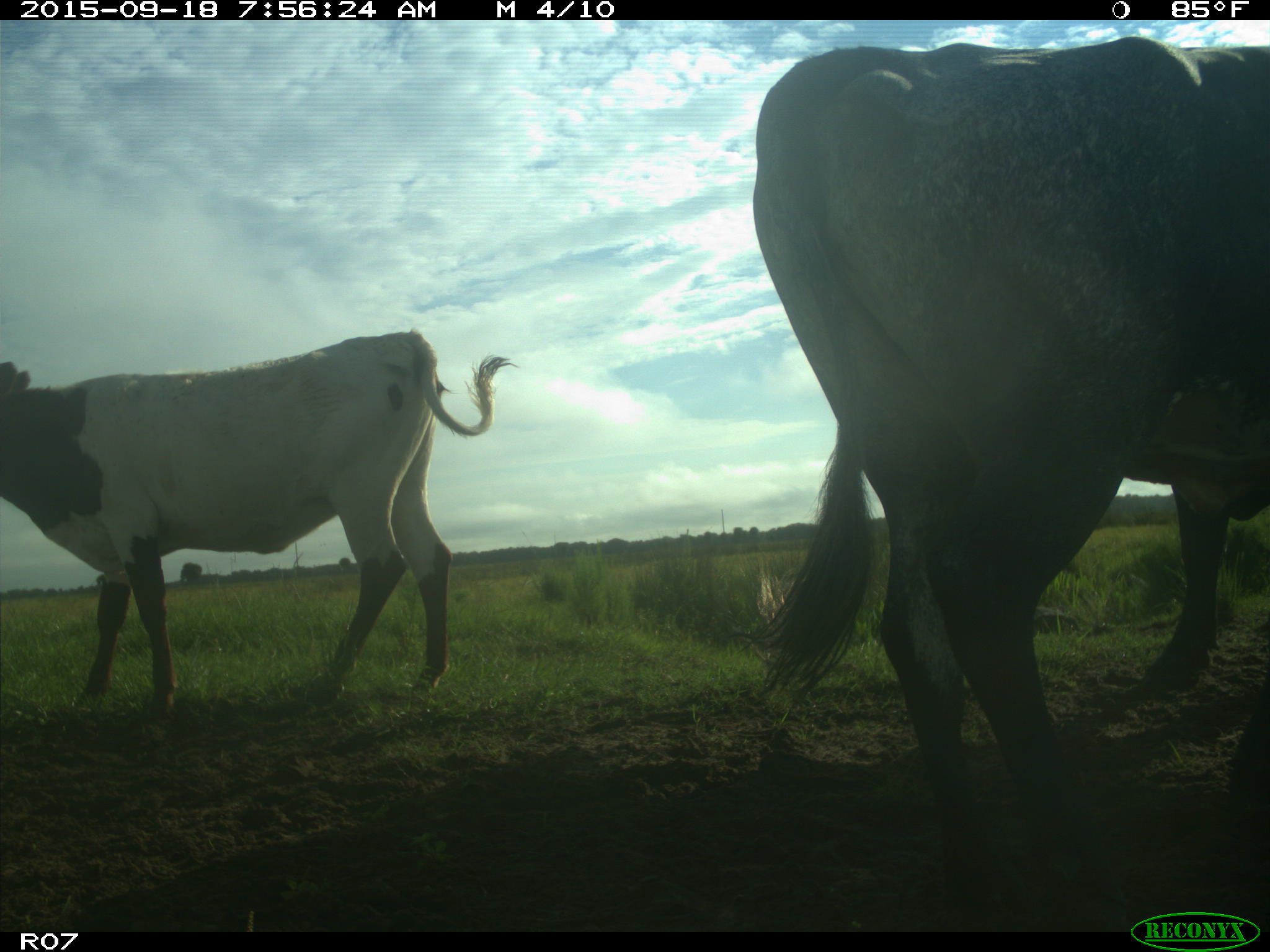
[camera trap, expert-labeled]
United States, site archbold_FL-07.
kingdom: Animalia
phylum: Chordata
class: Mammalia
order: Artiodactyla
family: Bovidae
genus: Bos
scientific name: Bos taurus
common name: domestic cow